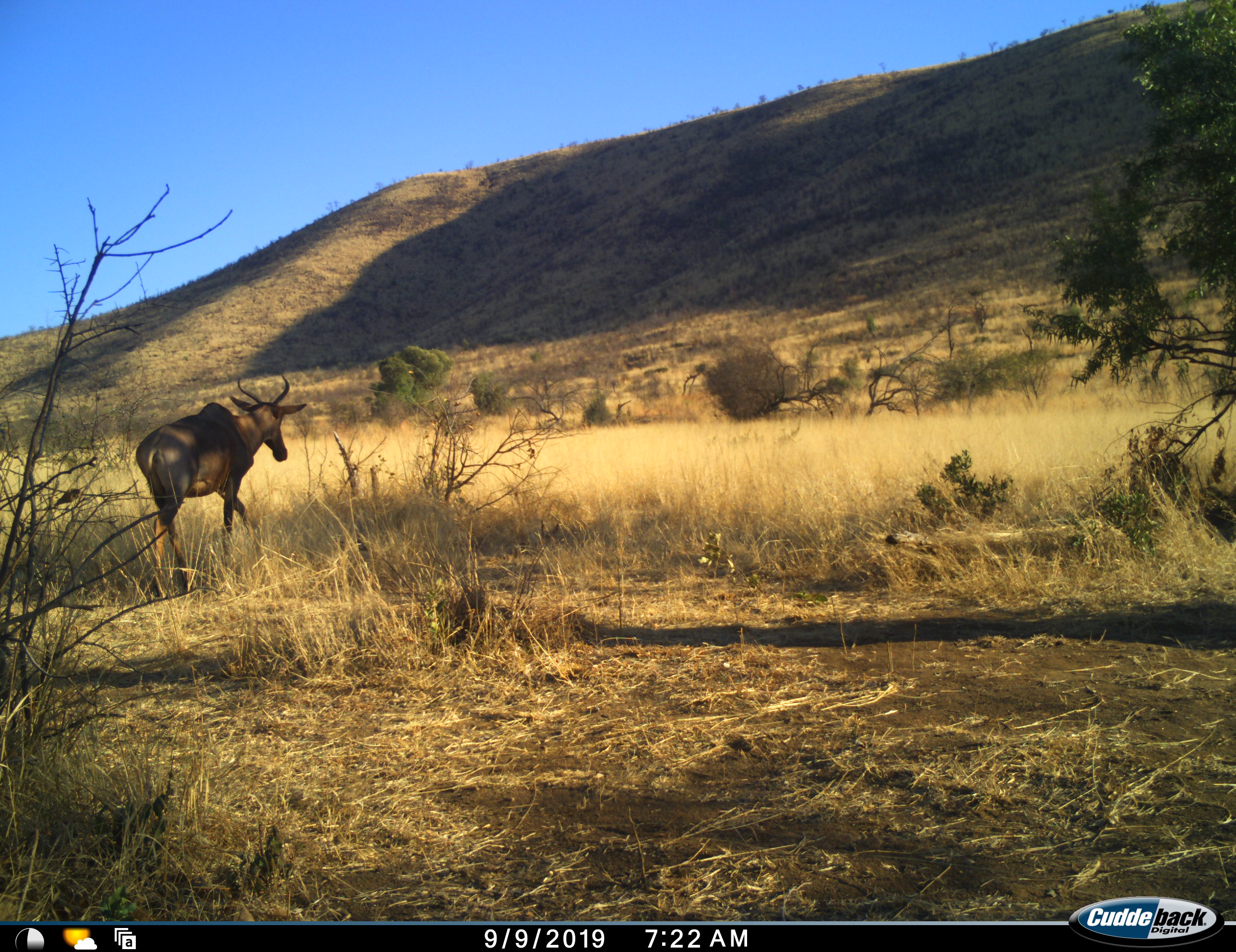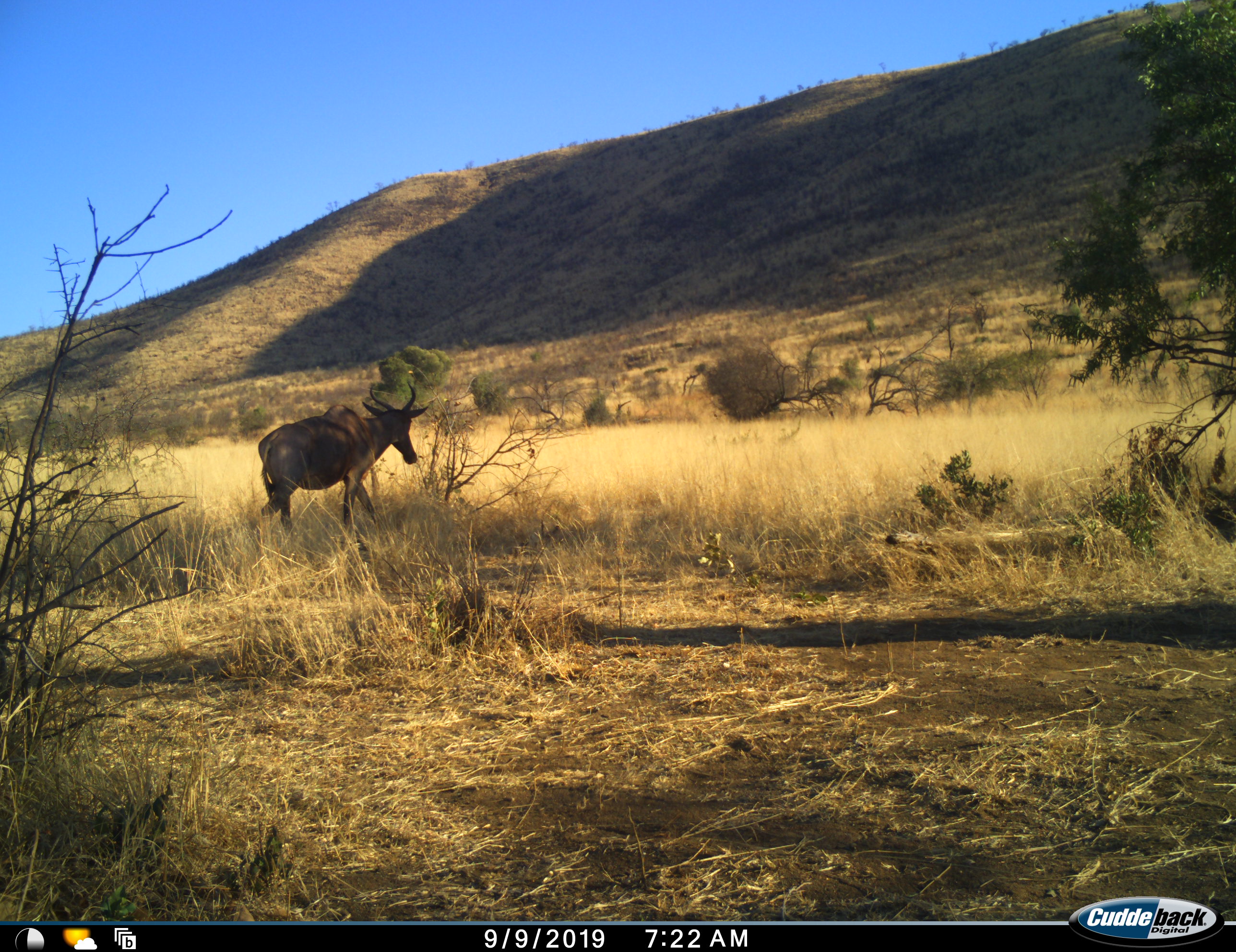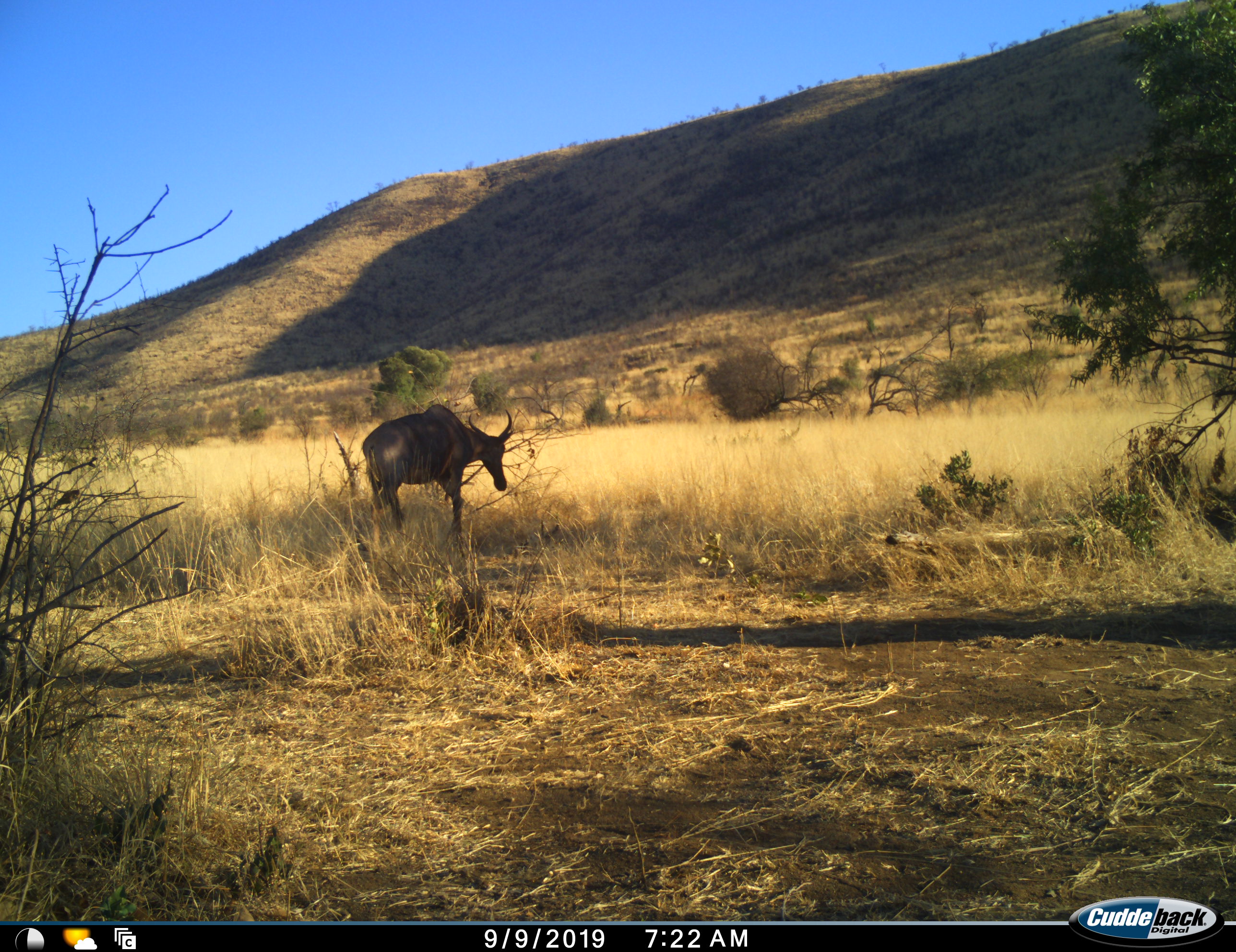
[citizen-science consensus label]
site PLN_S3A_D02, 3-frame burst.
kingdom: Animalia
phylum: Chordata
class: Mammalia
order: Artiodactyla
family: Bovidae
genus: Damaliscus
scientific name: Damaliscus lunatus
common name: tsessebe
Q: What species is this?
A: Tsessebe (Damaliscus lunatus).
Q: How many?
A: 1.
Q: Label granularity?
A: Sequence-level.